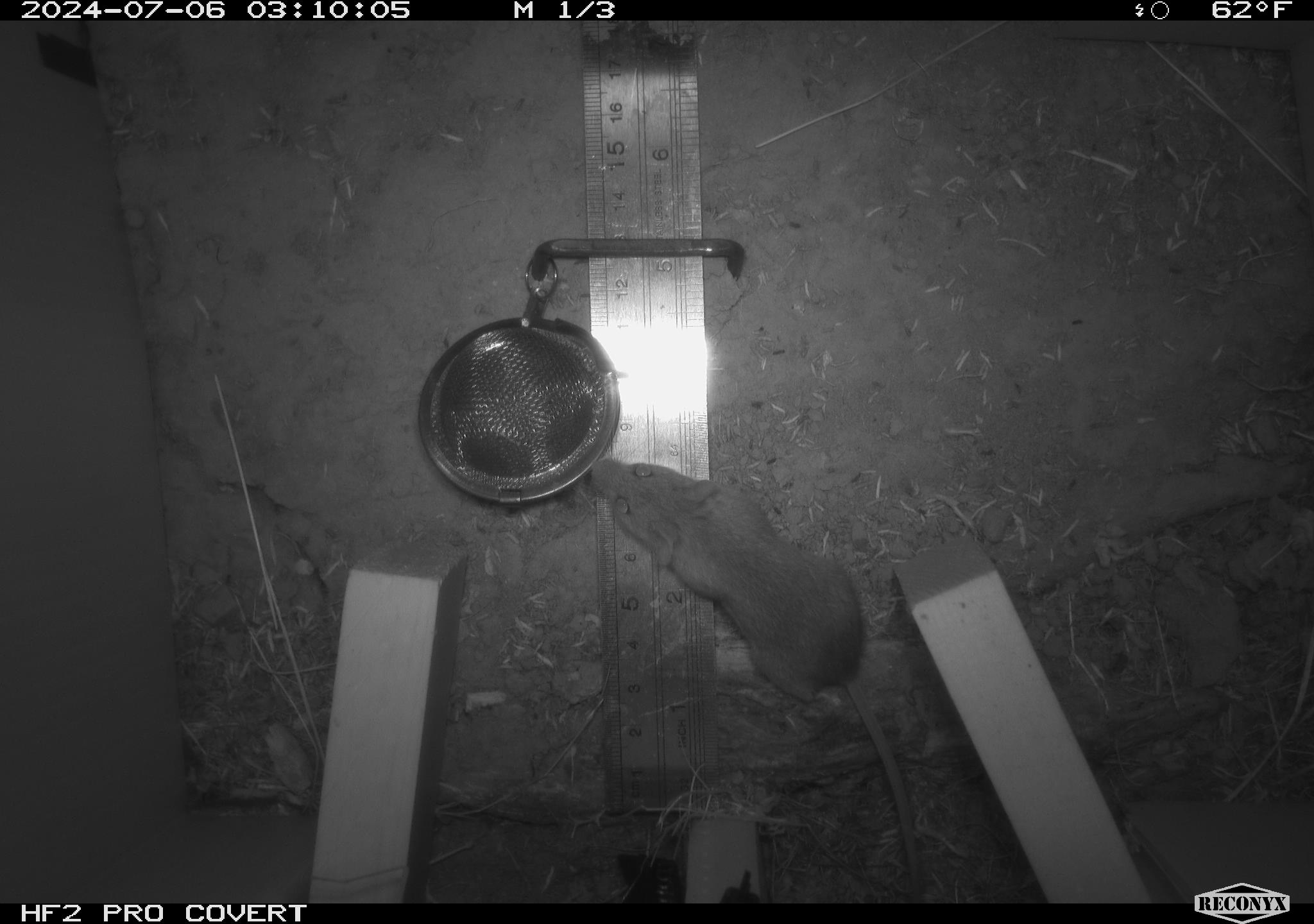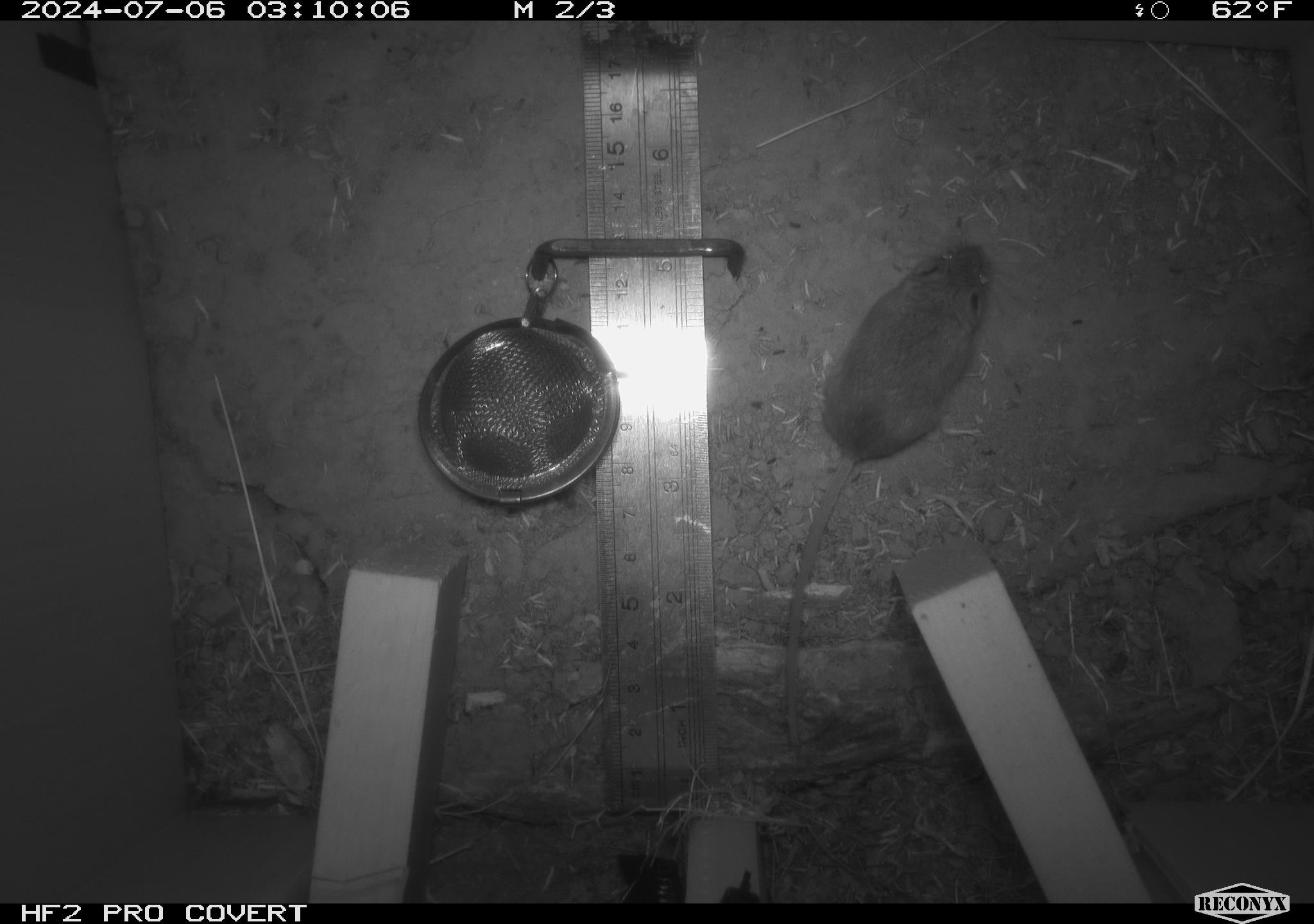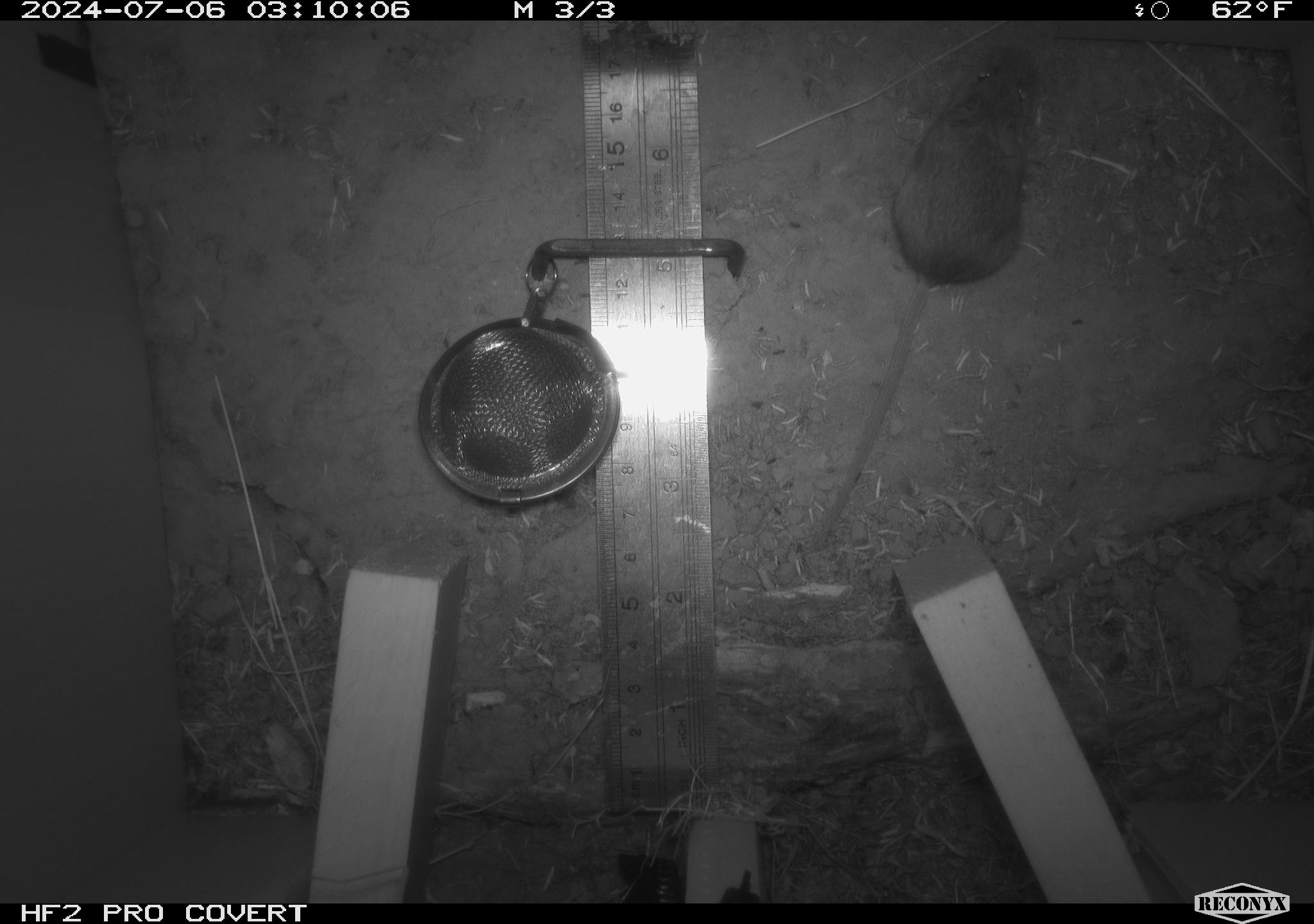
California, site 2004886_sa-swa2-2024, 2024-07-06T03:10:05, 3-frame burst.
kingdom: Animalia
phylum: Chordata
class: Mammalia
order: Rodentia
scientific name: Rodentia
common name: mouse species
Mouse species (Rodentia).